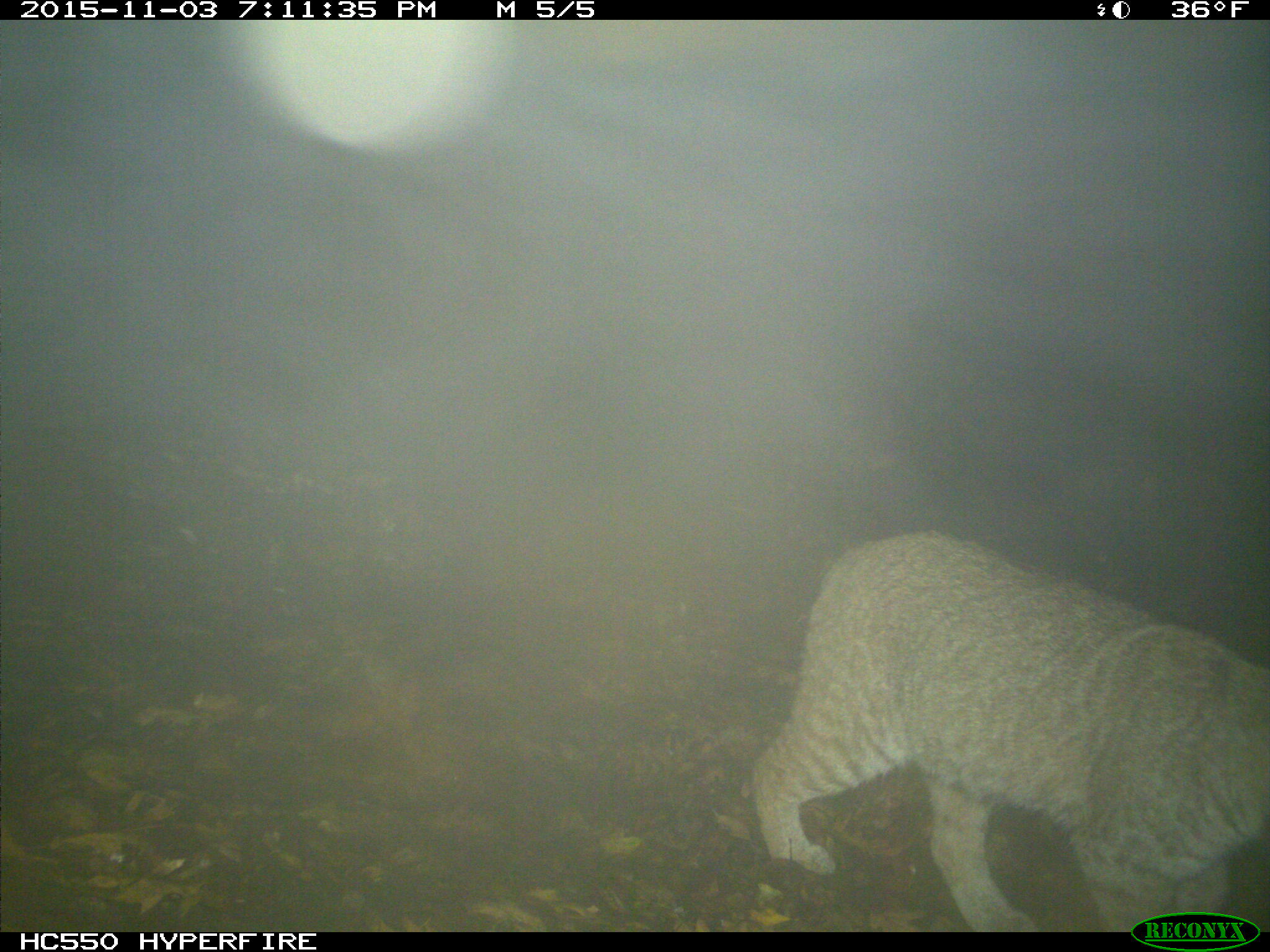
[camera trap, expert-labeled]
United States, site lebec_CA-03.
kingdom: Animalia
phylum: Chordata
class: Mammalia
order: Carnivora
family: Felidae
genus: Lynx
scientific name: Lynx rufus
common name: bobcat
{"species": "Lynx rufus (bobcat)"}